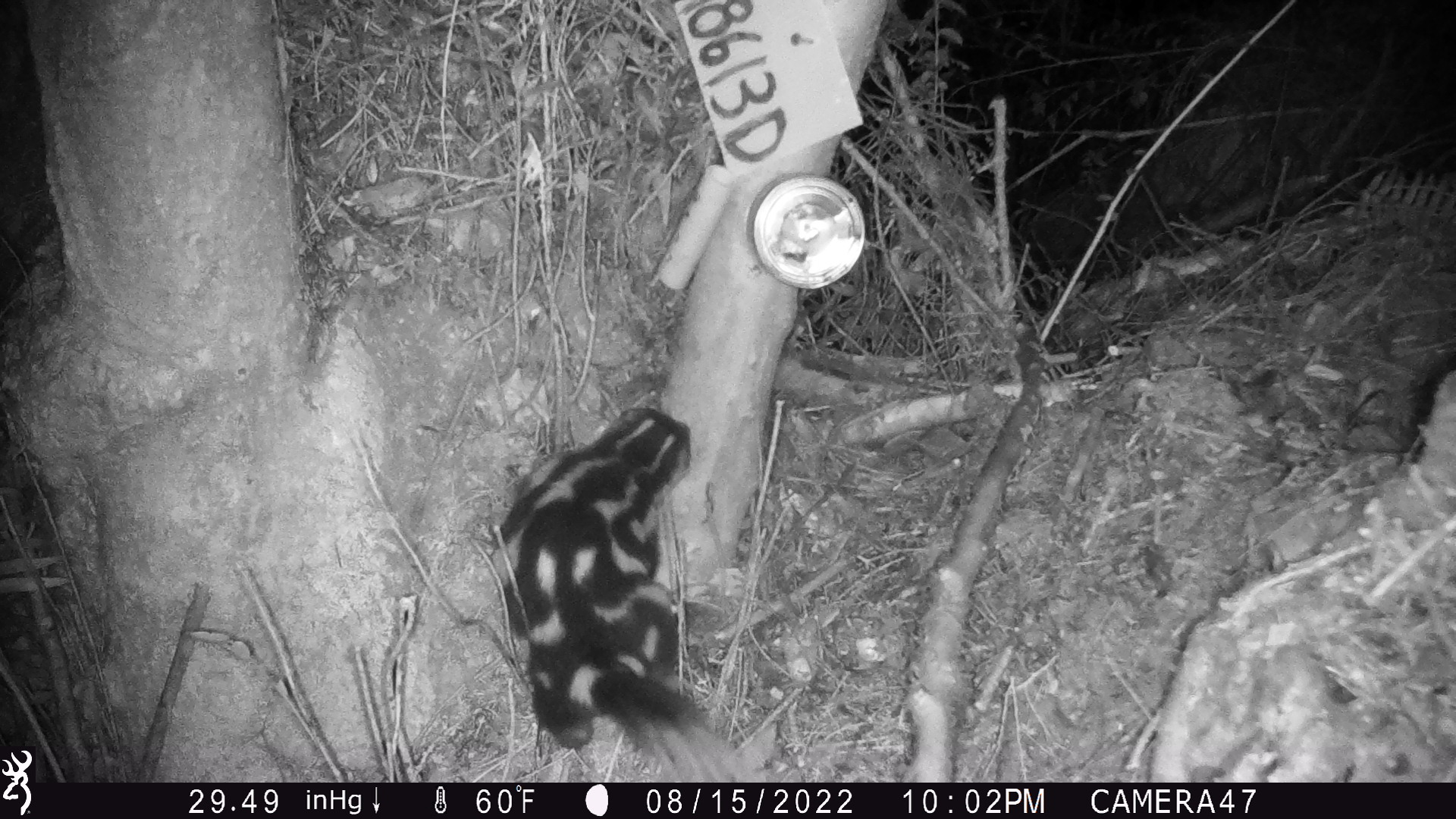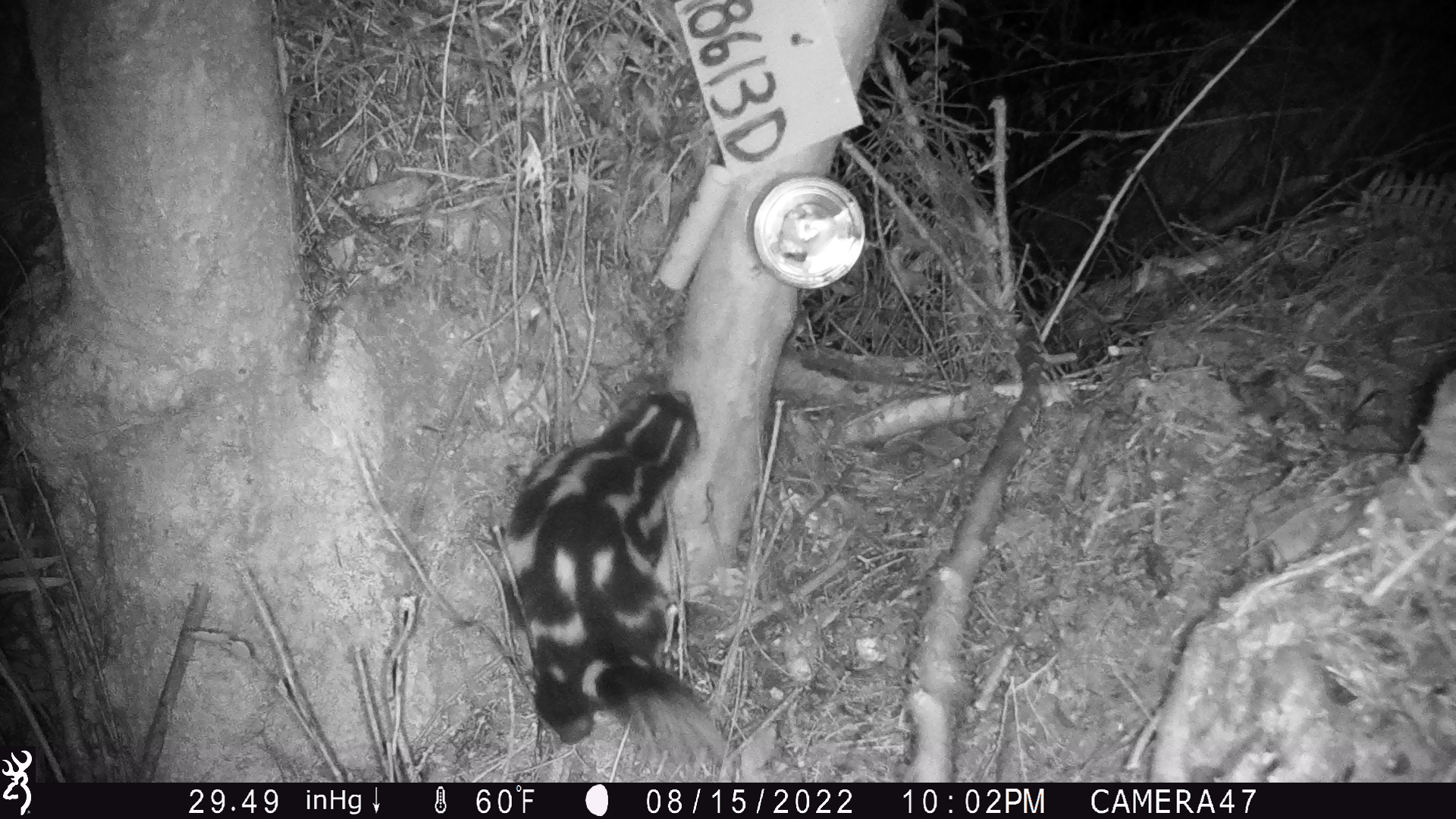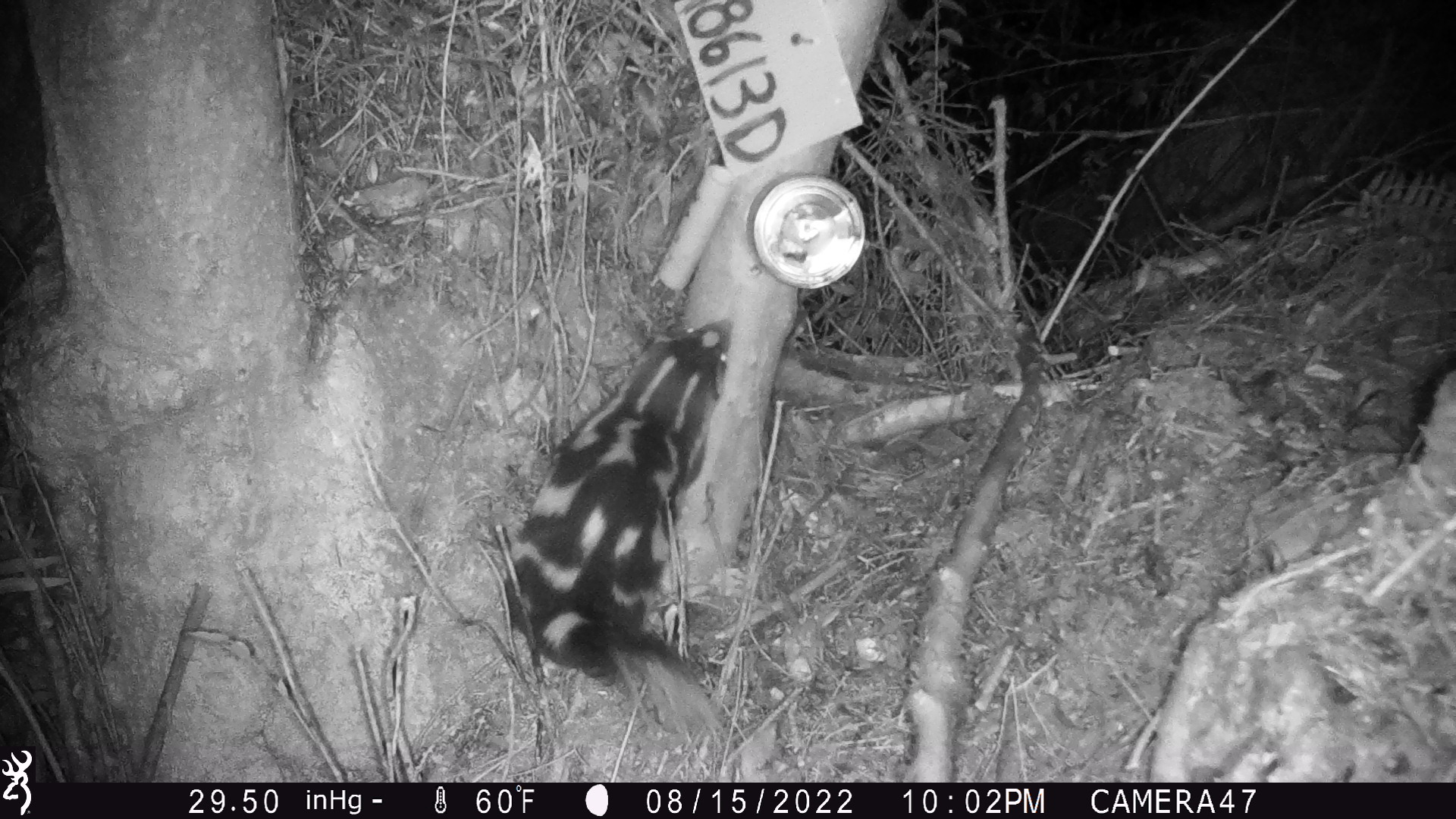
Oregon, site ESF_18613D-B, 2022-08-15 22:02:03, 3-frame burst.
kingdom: Animalia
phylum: Chordata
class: Mammalia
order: Carnivora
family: Mephitidae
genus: Spilogale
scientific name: Spilogale gracilis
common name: western spotted skunk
Western spotted skunk (Spilogale gracilis).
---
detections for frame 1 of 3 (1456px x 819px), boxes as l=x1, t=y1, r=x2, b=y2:
western spotted skunk: l=488, t=401, r=720, b=775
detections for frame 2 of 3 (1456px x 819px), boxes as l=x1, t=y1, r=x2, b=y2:
western spotted skunk: l=490, t=388, r=722, b=768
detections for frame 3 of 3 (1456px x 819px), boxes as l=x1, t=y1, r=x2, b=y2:
western spotted skunk: l=501, t=311, r=749, b=724